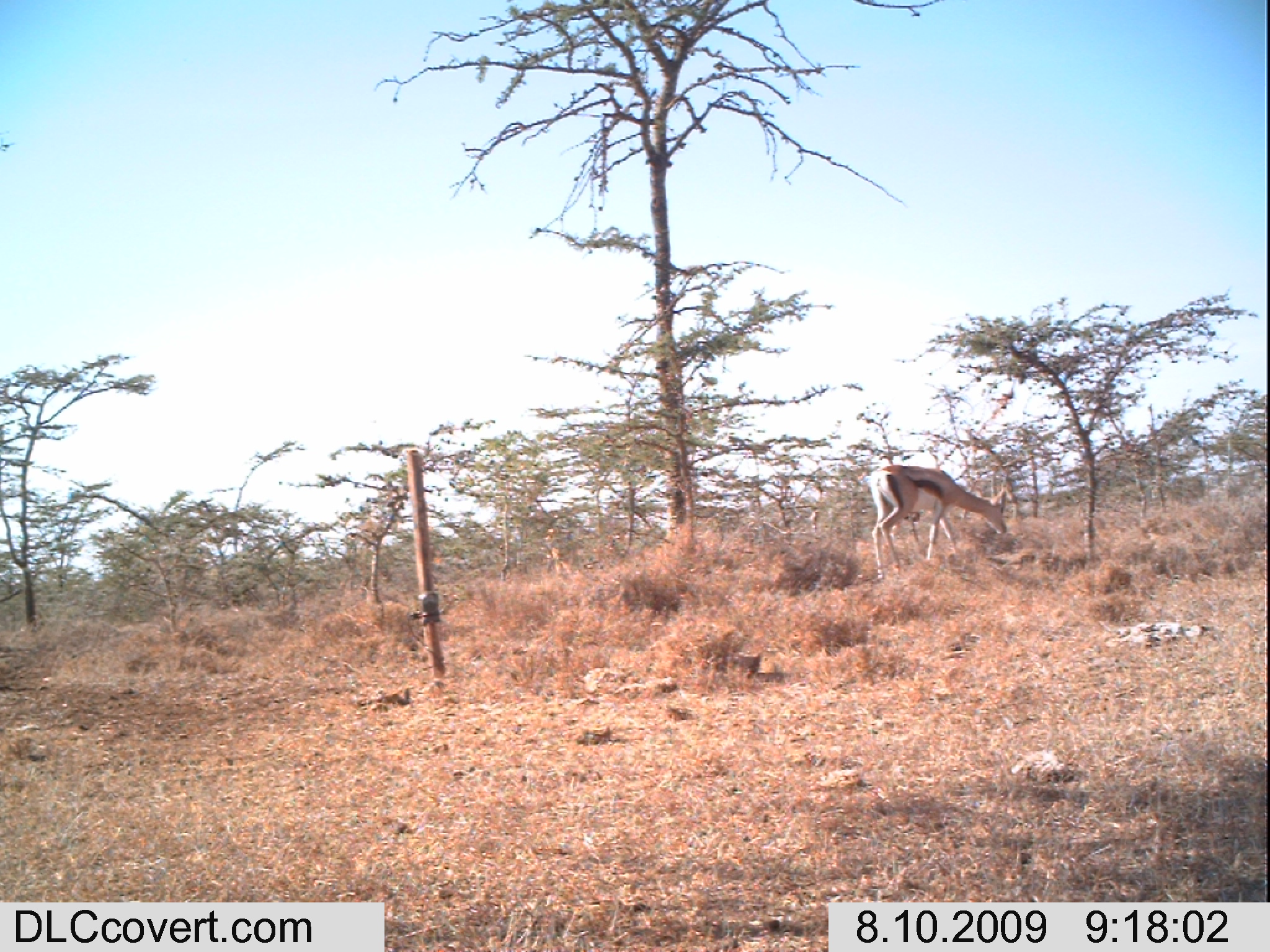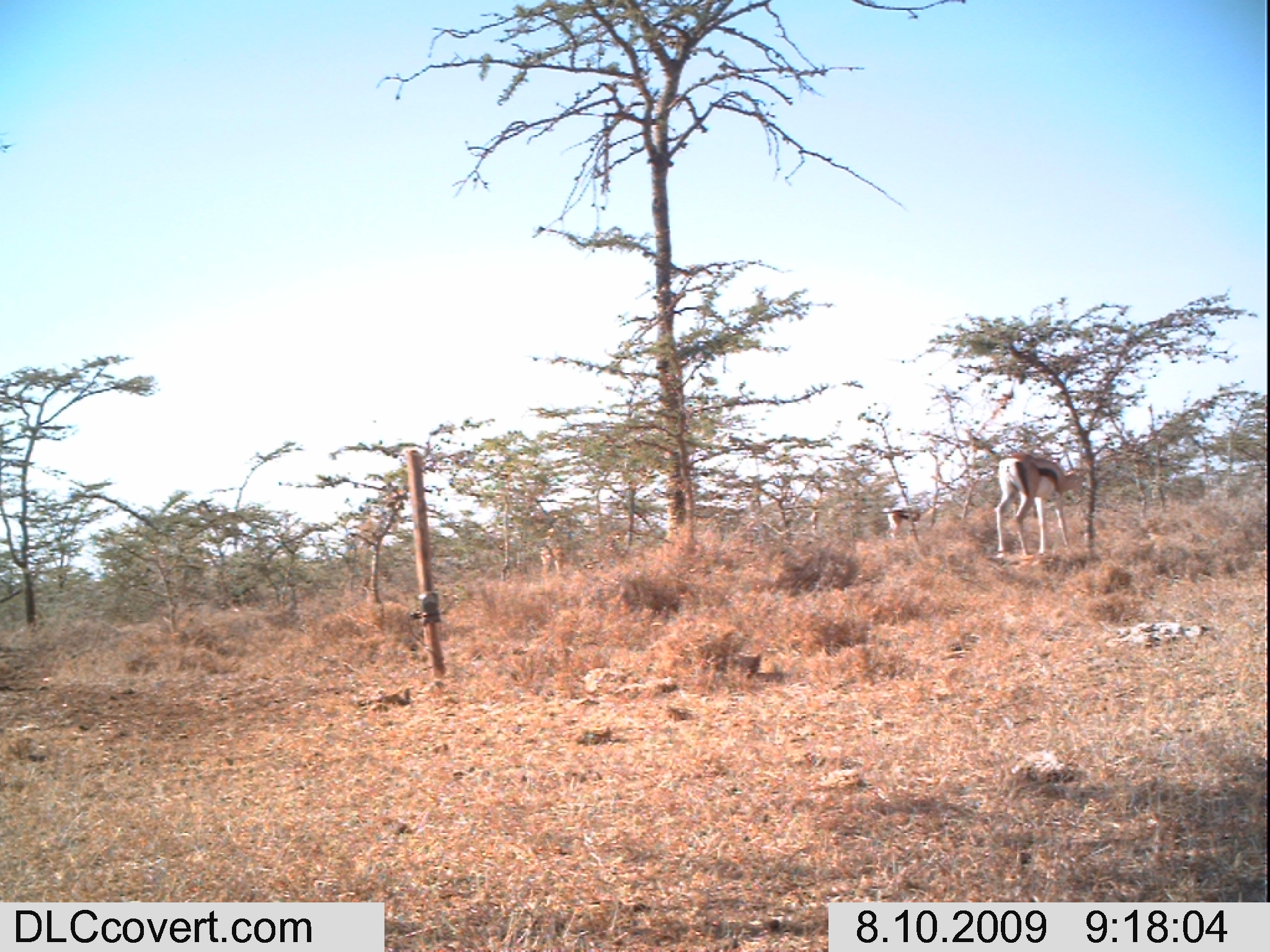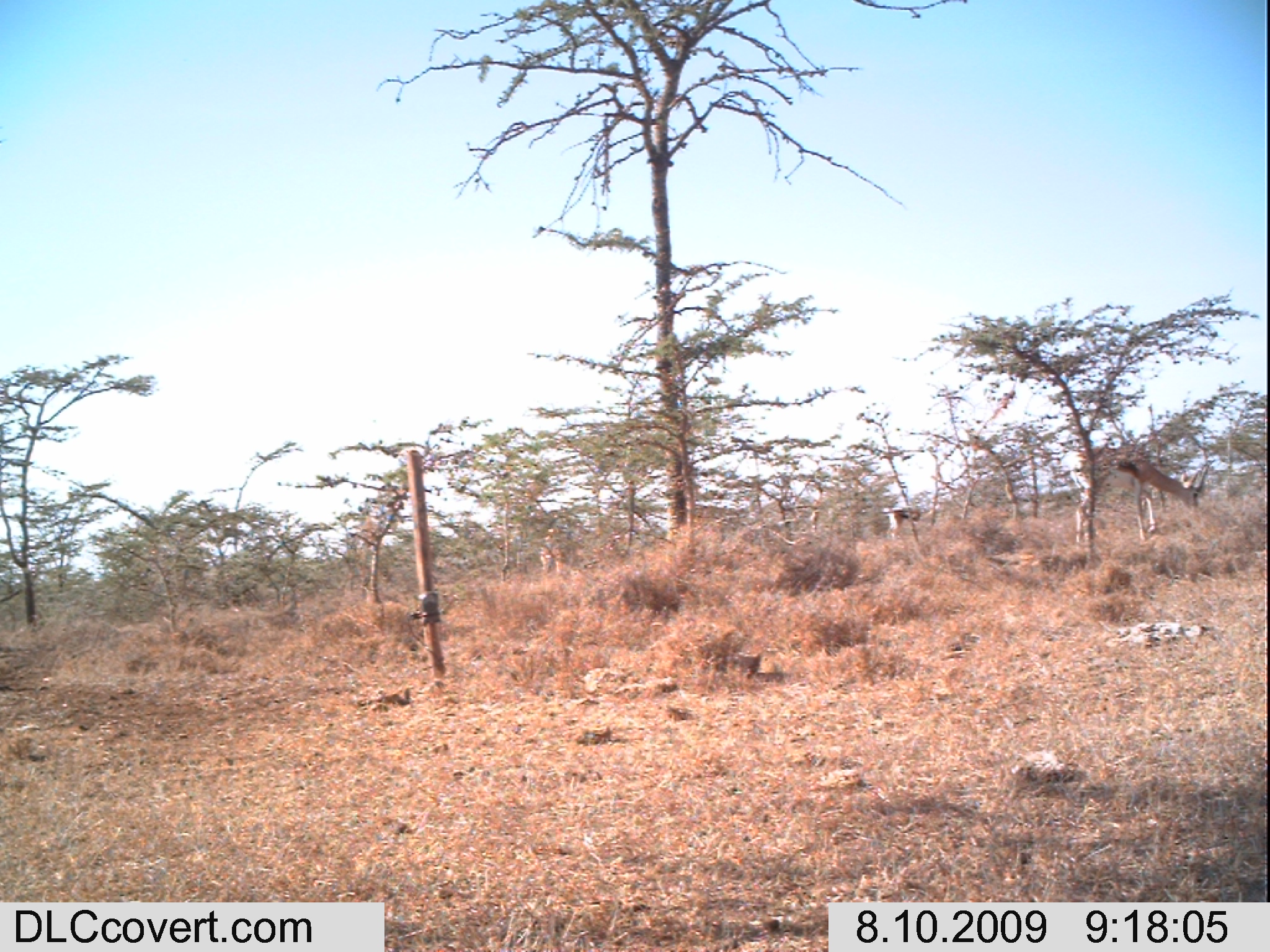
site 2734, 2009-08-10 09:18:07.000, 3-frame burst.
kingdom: Animalia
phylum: Chordata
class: Mammalia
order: Artiodactyla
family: Bovidae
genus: Nanger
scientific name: Nanger granti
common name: grant's gazelle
Nanger granti (grant's gazelle), count 1.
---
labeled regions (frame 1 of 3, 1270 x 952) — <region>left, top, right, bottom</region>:
nanger granti: <region>867, 464, 1008, 581</region>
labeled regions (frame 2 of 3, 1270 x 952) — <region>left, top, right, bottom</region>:
nanger granti: <region>993, 451, 1083, 559</region>; <region>886, 506, 921, 541</region>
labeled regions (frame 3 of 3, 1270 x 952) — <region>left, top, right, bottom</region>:
nanger granti: <region>1067, 444, 1209, 552</region>; <region>883, 505, 922, 540</region>